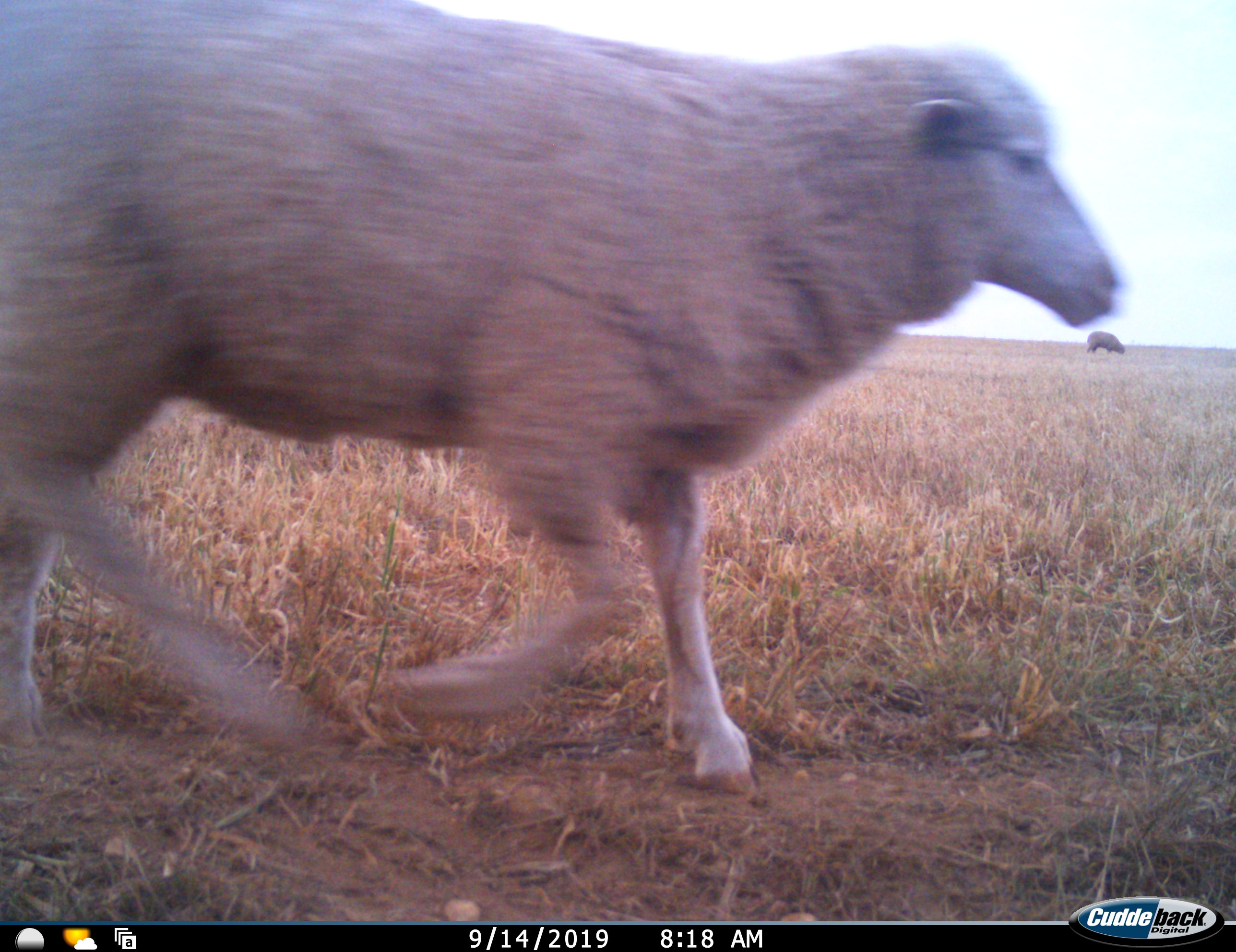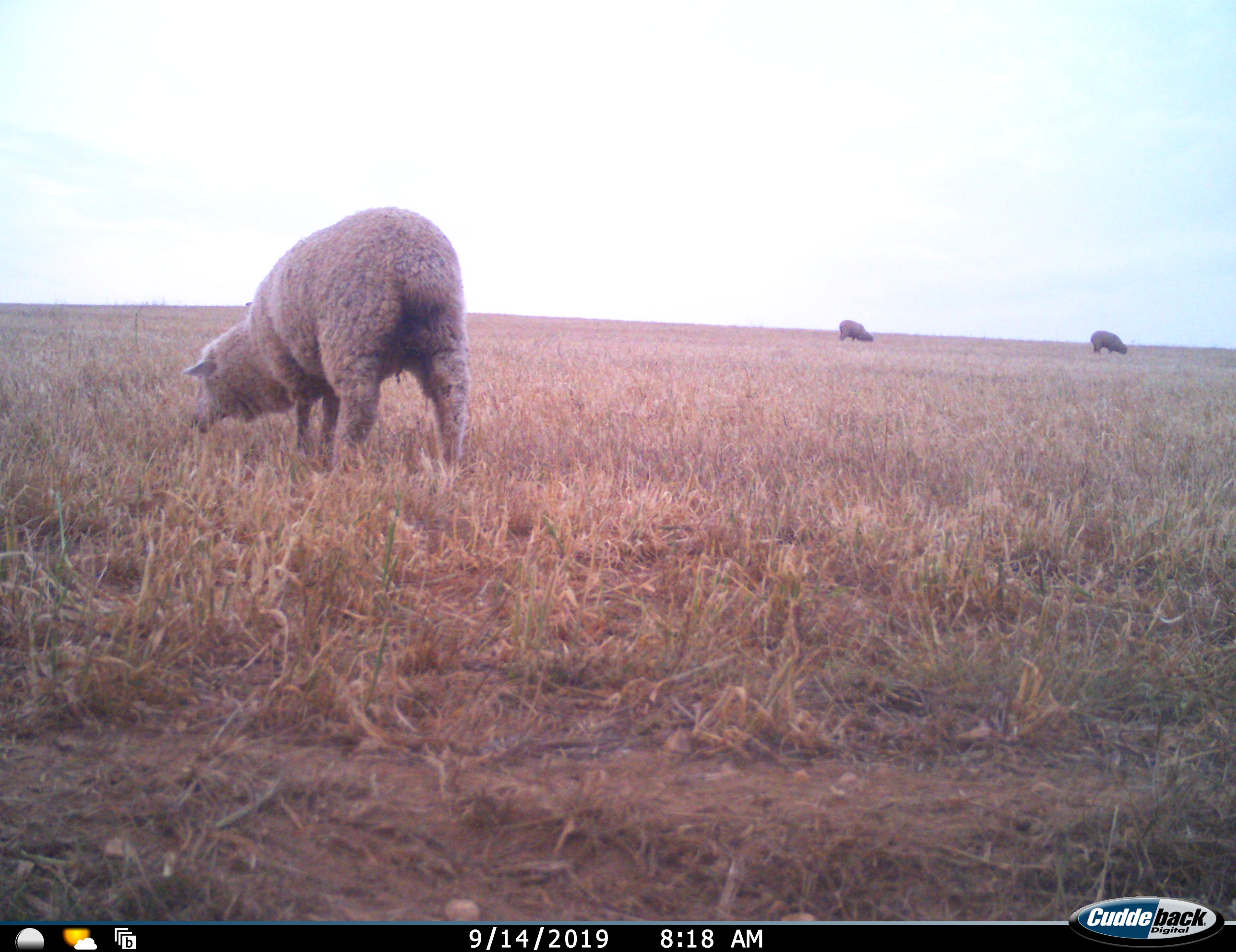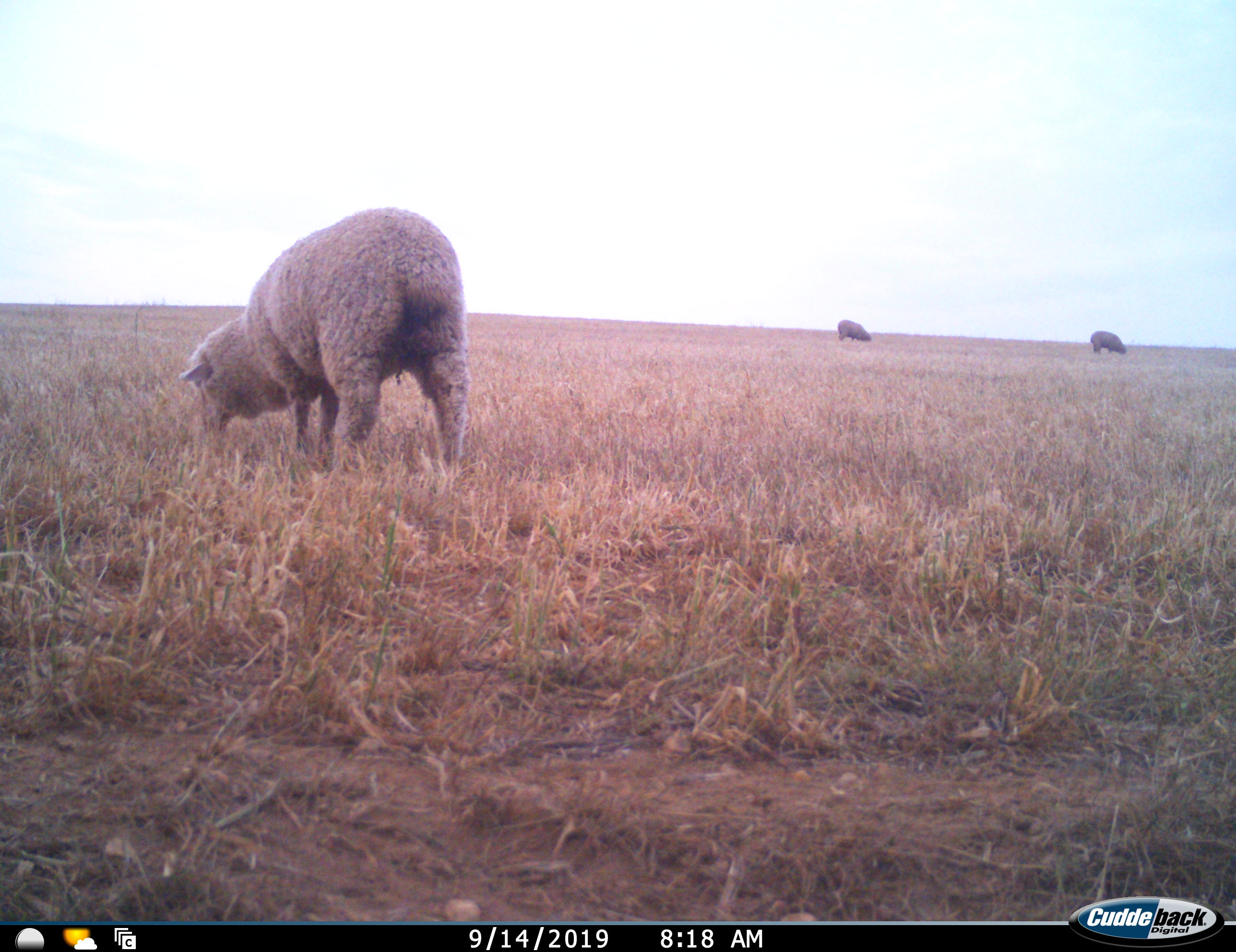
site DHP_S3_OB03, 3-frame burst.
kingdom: Animalia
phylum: Chordata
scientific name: Vertebrata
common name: domestic animal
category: domesticanimal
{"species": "domesticanimal (domestic animal) (Vertebrata)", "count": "4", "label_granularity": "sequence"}